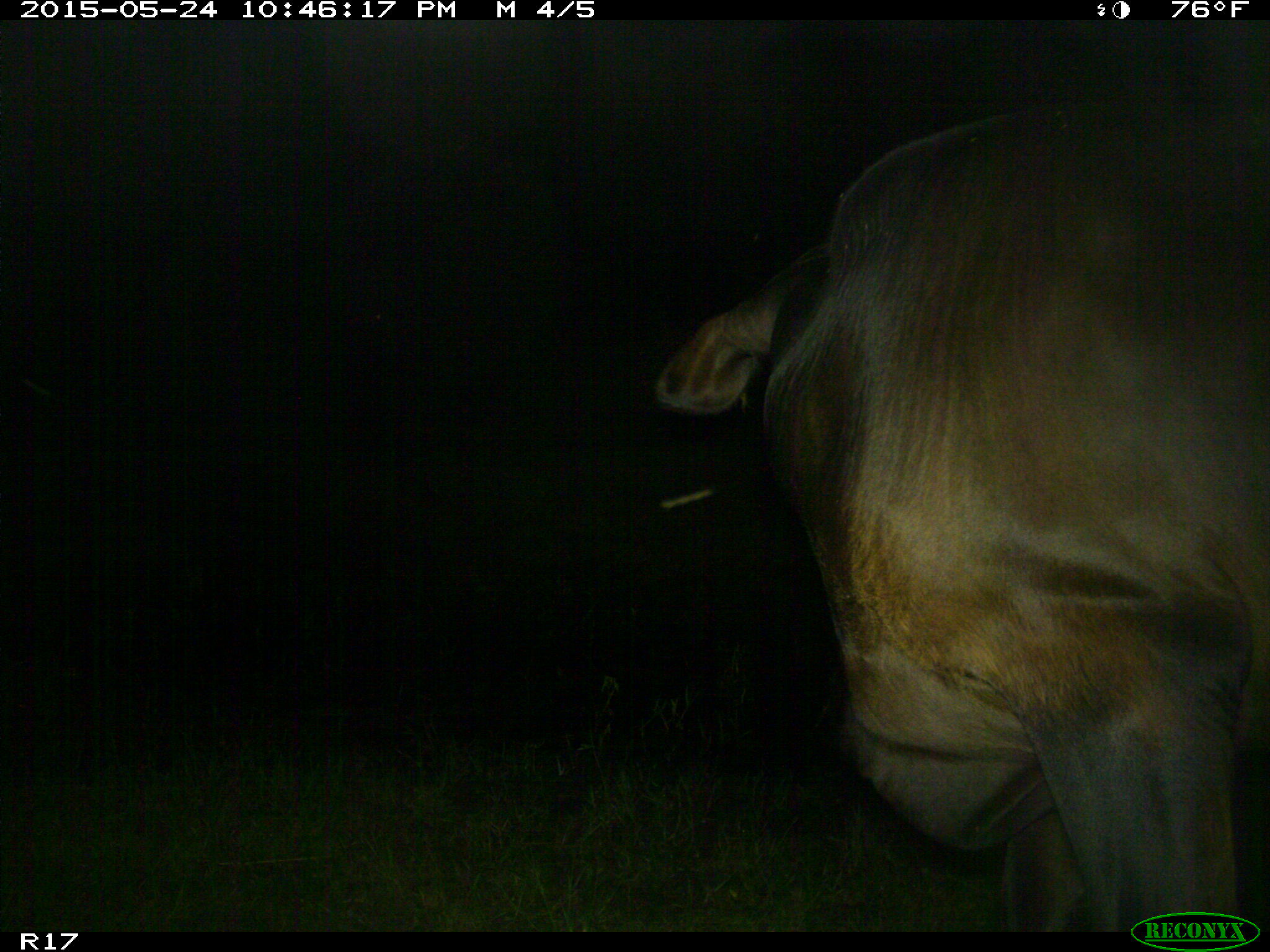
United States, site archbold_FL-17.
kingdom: Animalia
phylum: Chordata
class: Mammalia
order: Artiodactyla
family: Bovidae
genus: Bos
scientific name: Bos taurus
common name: domestic cow